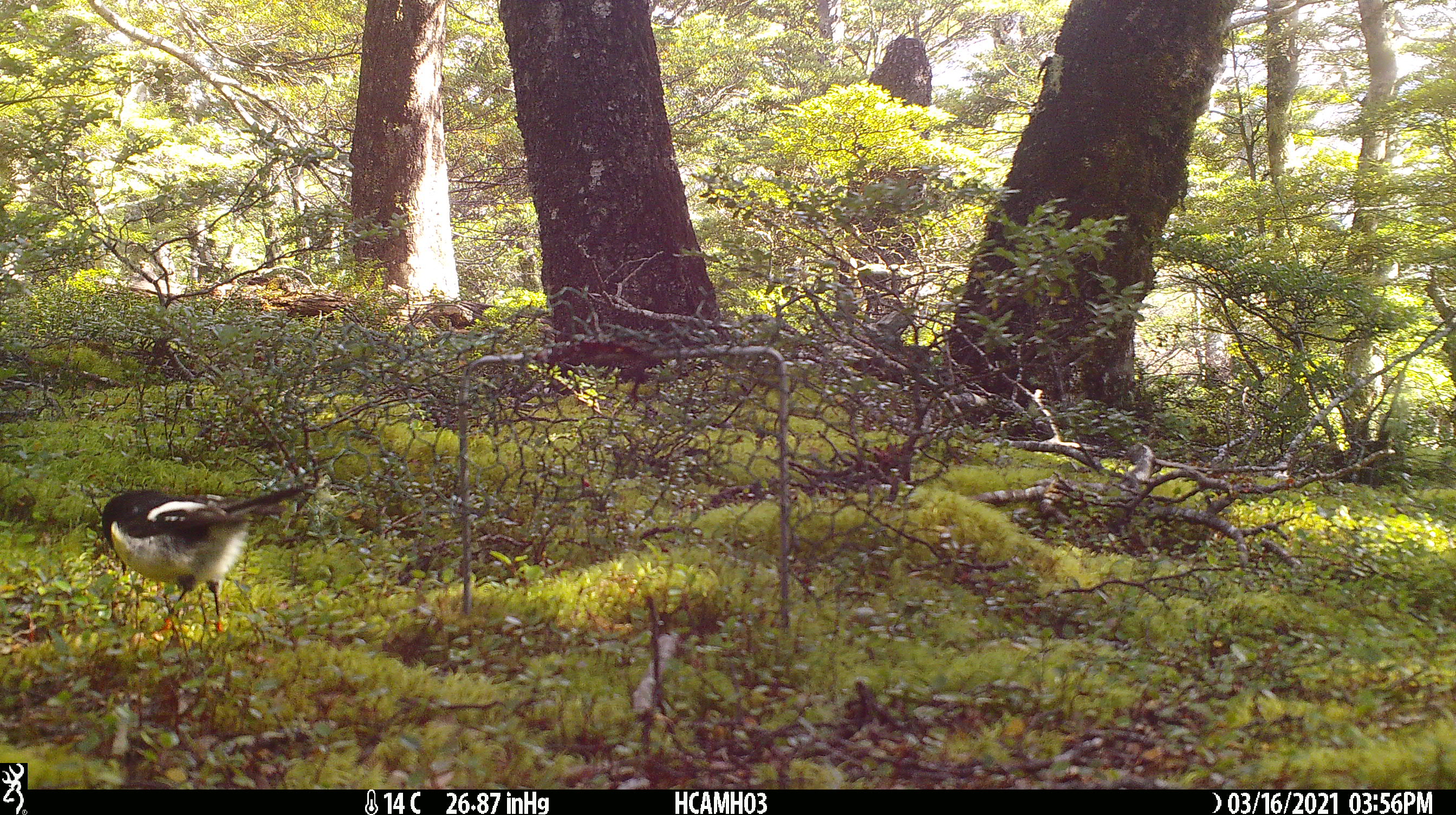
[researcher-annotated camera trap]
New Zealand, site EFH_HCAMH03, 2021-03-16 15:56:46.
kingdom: Animalia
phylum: Chordata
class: Aves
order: Passeriformes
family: Petroicidae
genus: Petroica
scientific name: Petroica macrocephala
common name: tomtit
Tomtit (Petroica macrocephala).